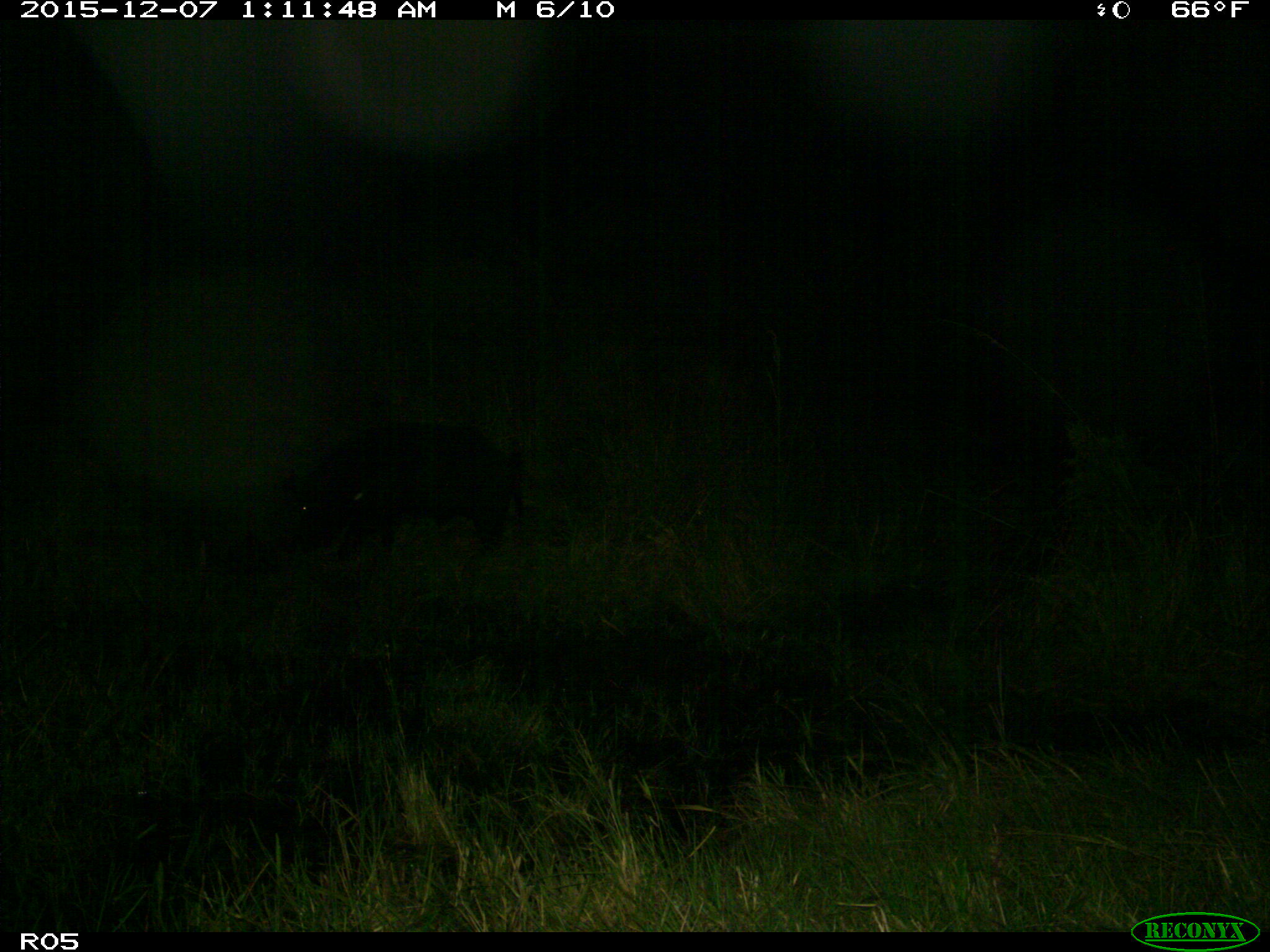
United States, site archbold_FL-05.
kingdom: Animalia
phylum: Chordata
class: Mammalia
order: Artiodactyla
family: Suidae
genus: Sus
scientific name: Sus scrofa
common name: wild boar